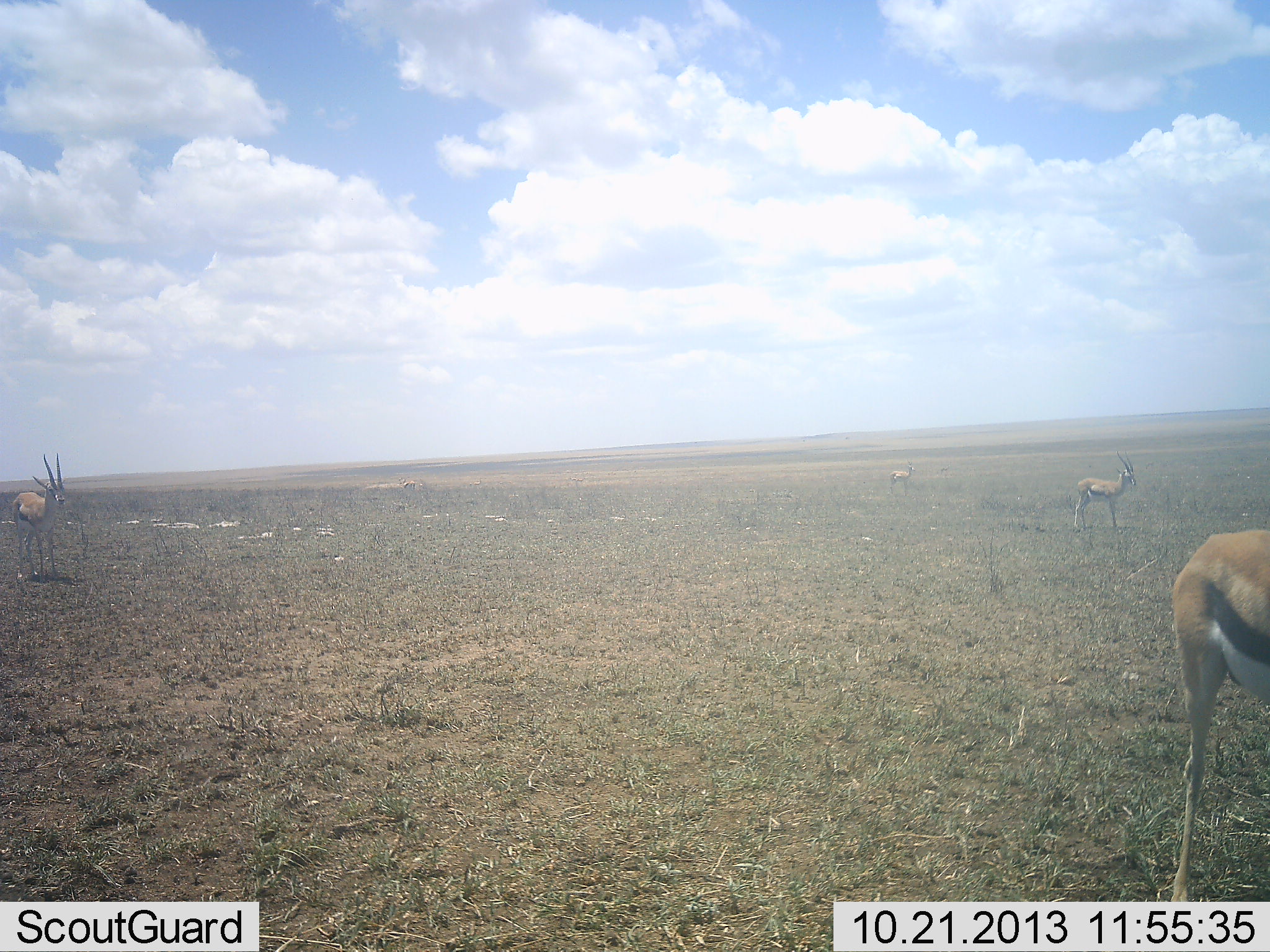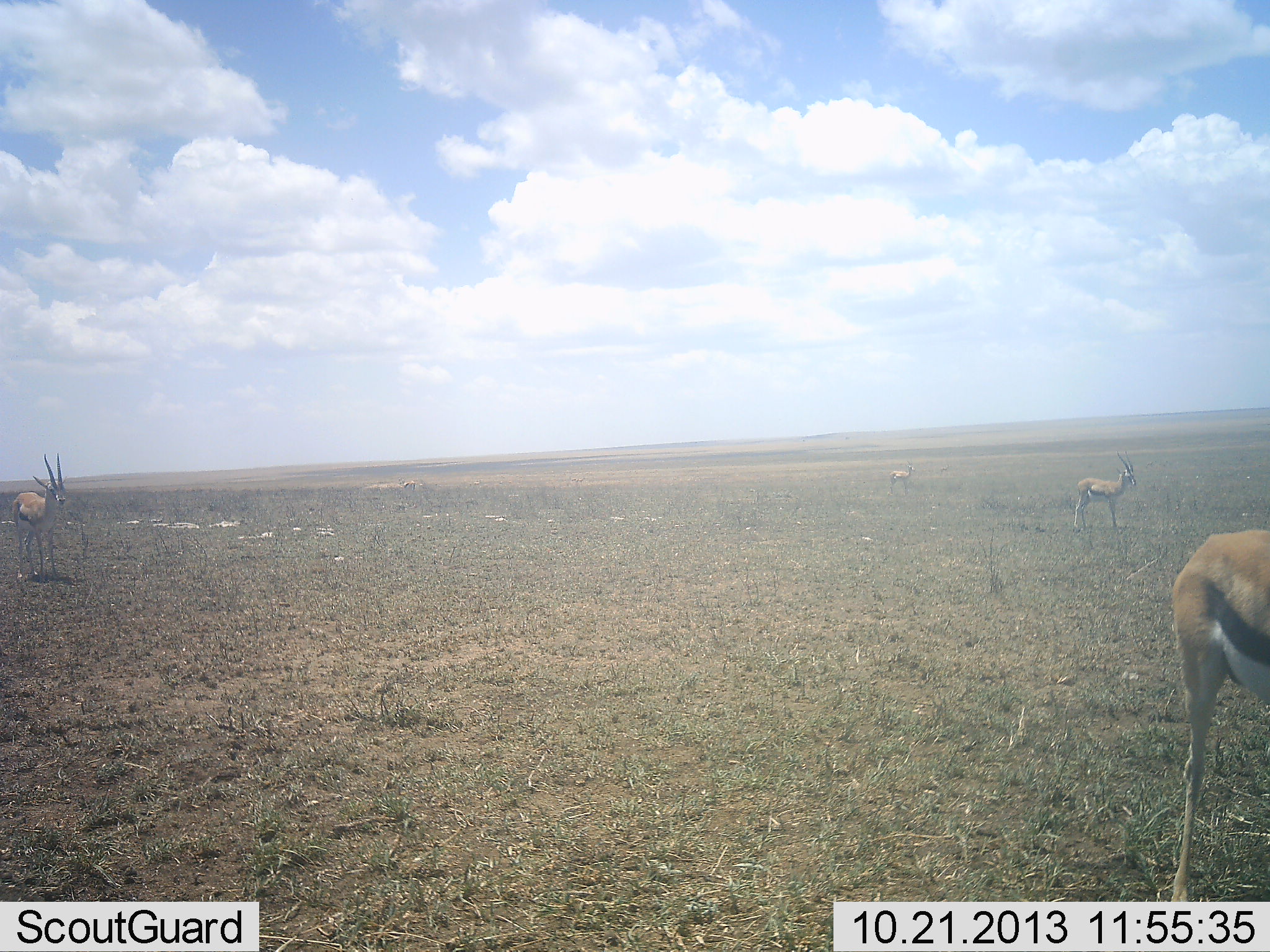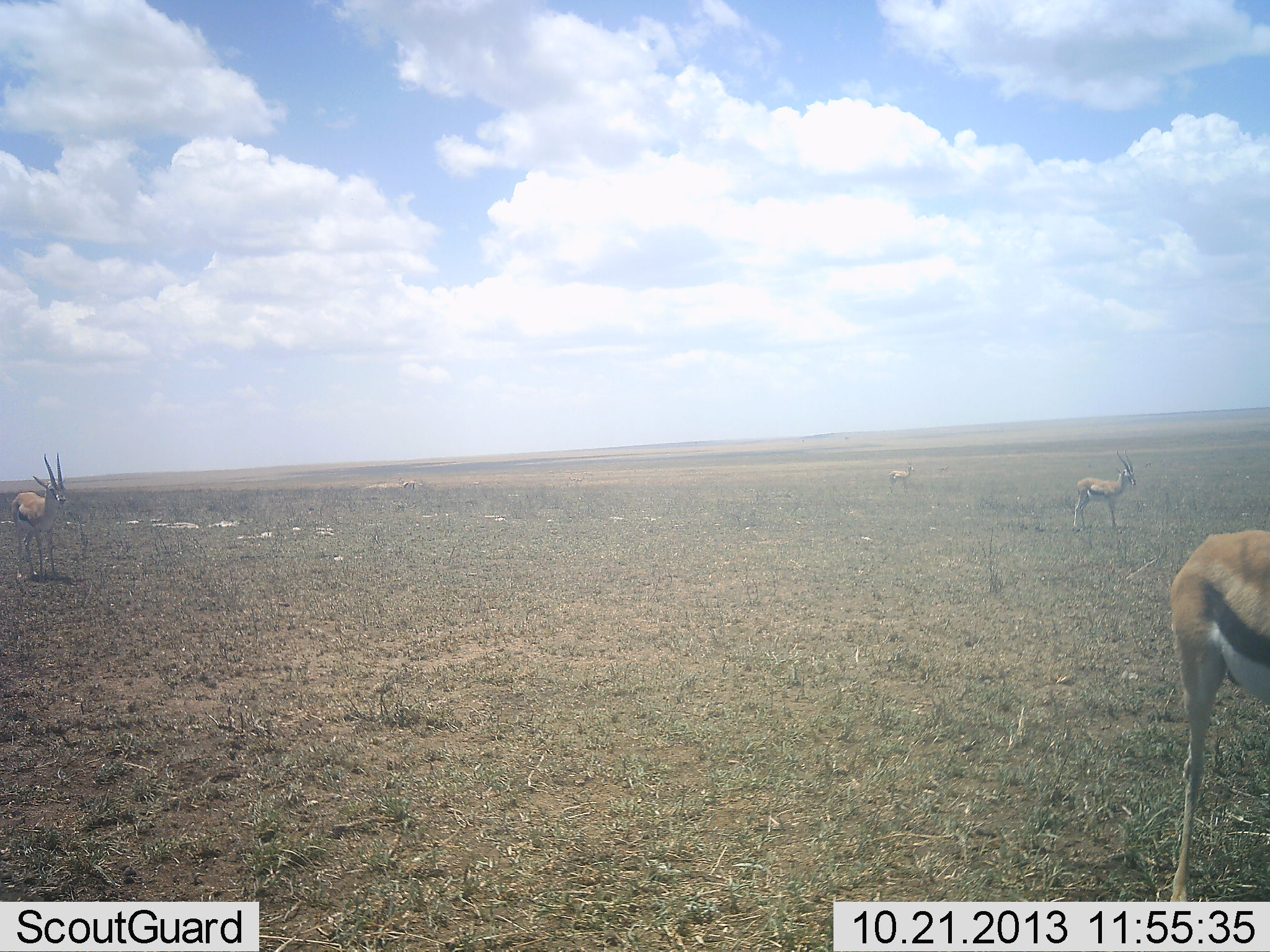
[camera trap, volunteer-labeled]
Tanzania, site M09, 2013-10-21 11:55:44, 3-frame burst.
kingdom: Animalia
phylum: Chordata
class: Mammalia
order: Artiodactyla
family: Bovidae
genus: Eudorcas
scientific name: Eudorcas thomsonii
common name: thomson's gazelle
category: gazellethomsons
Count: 4.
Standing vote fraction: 100%.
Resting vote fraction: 0%.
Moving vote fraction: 0%.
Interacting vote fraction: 0%.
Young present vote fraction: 0%.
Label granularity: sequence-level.